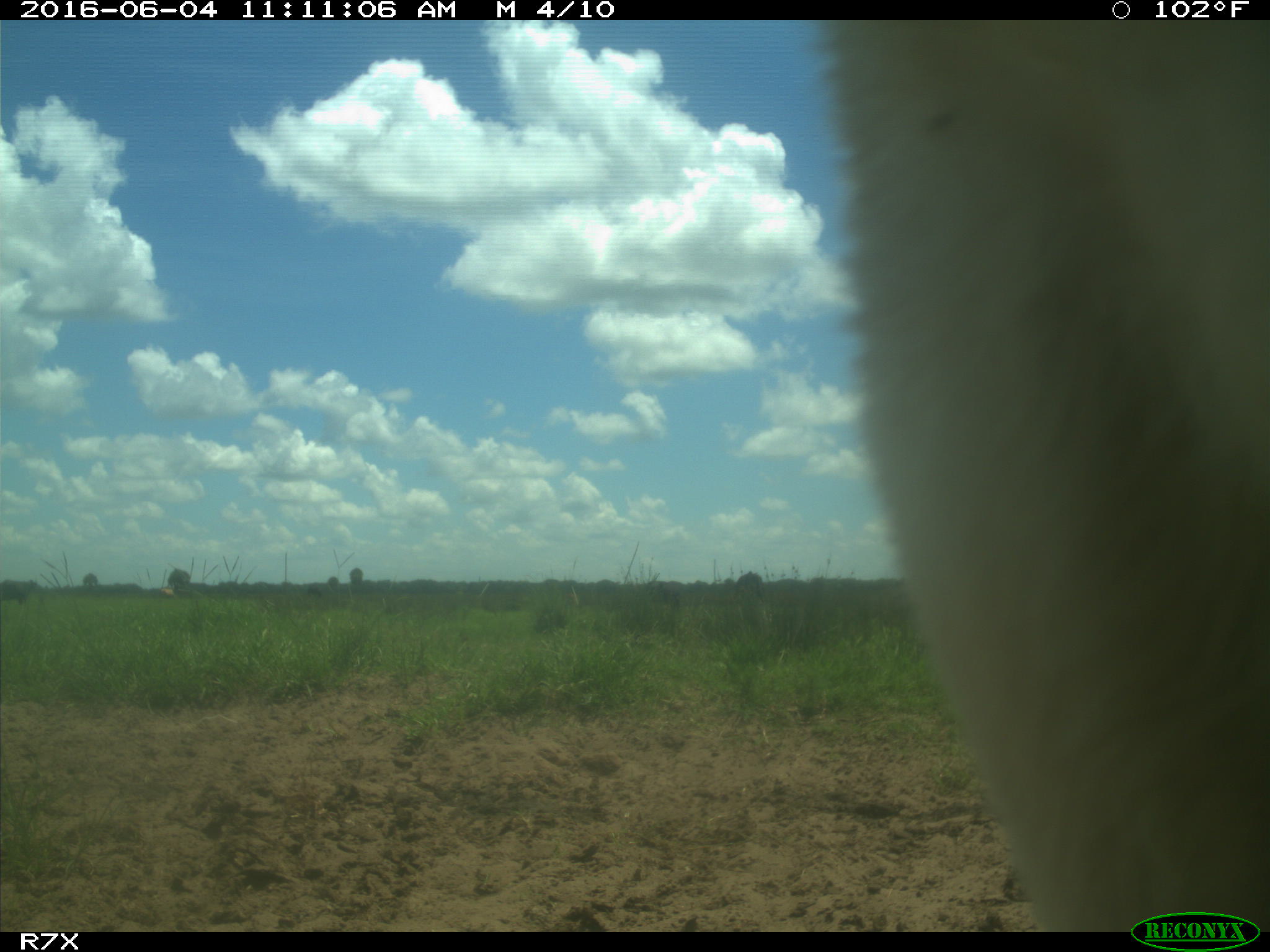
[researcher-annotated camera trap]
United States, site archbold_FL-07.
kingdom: Animalia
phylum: Chordata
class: Mammalia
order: Artiodactyla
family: Bovidae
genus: Bos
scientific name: Bos taurus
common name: domestic cow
Bos taurus (domestic cow).